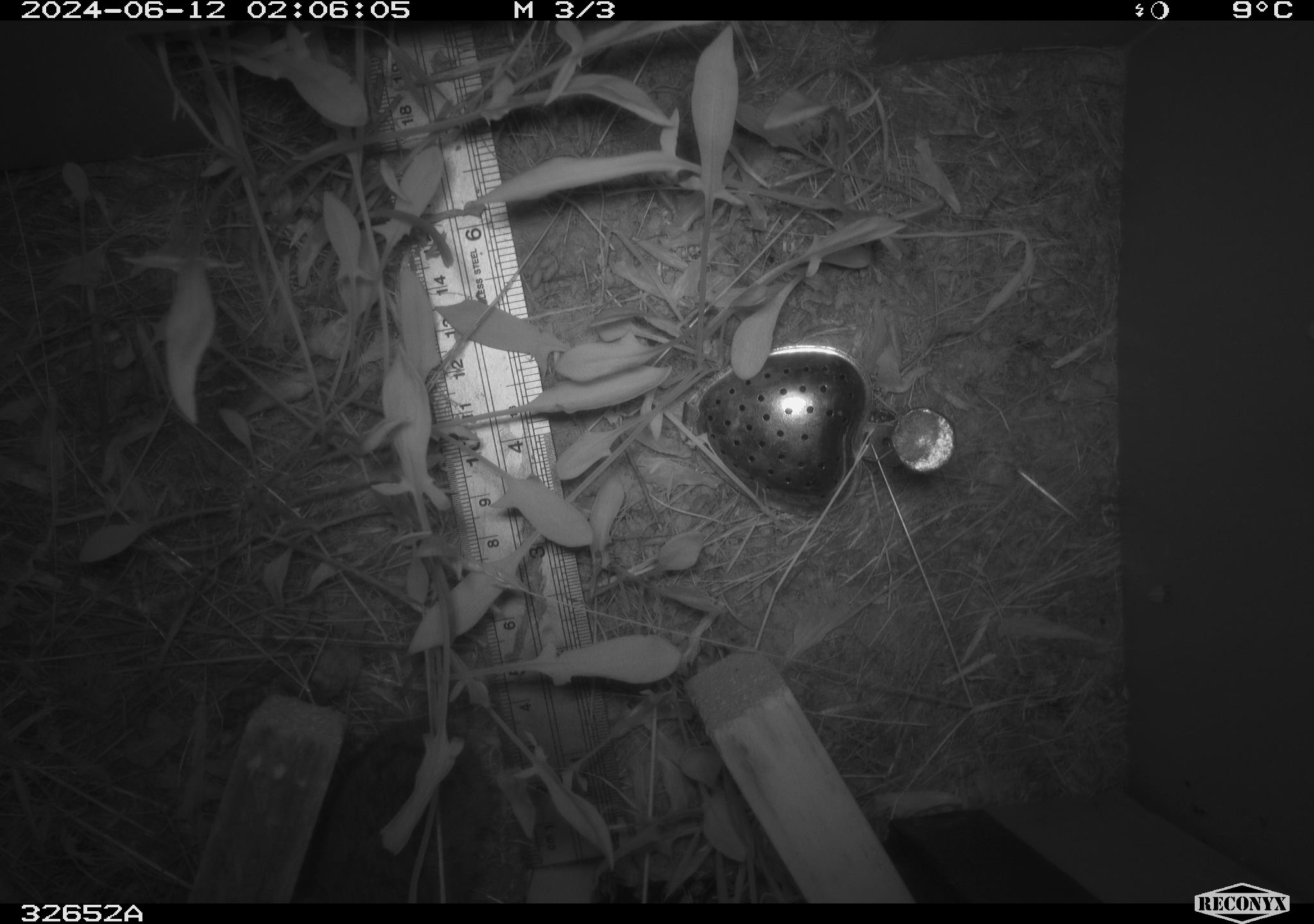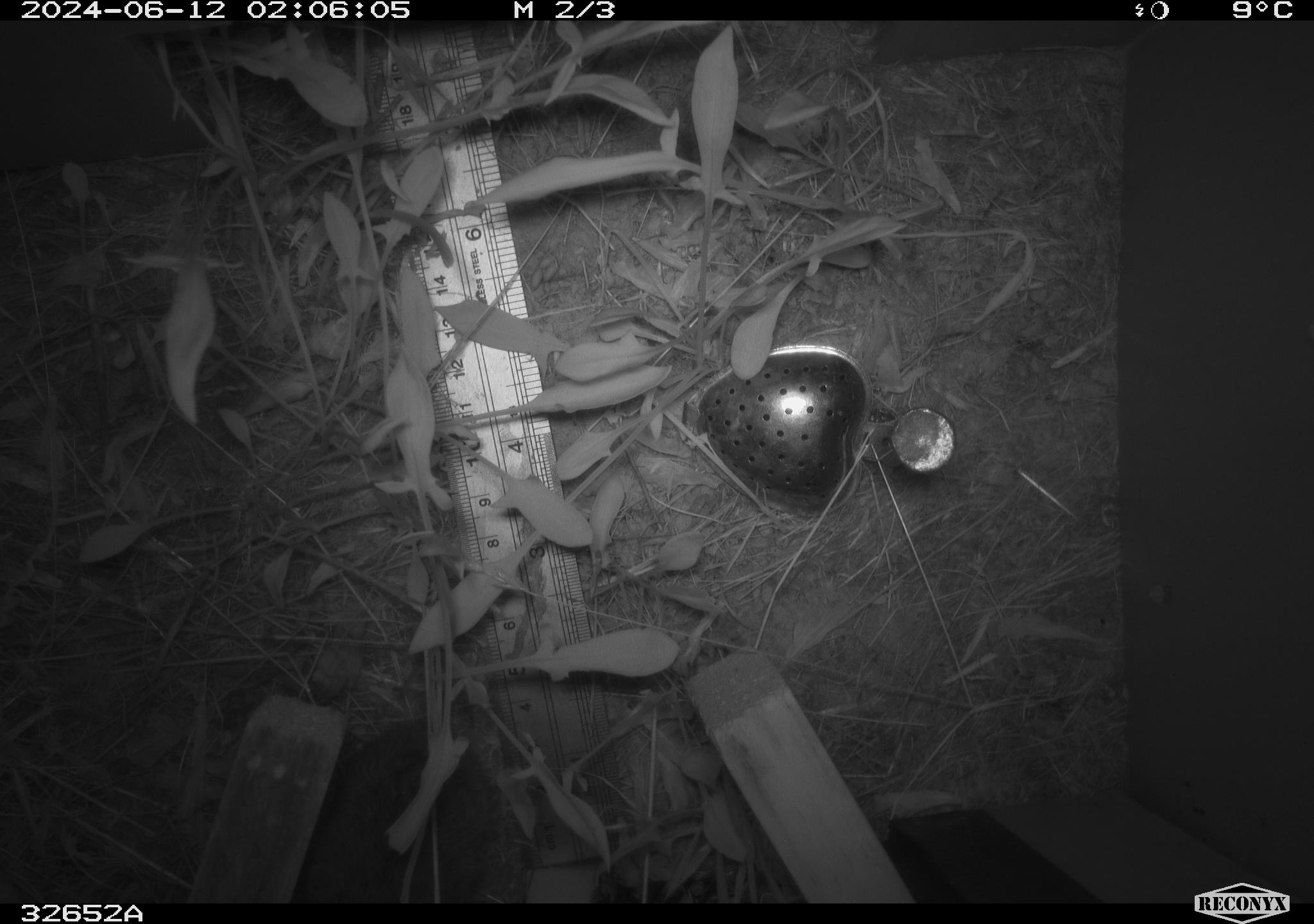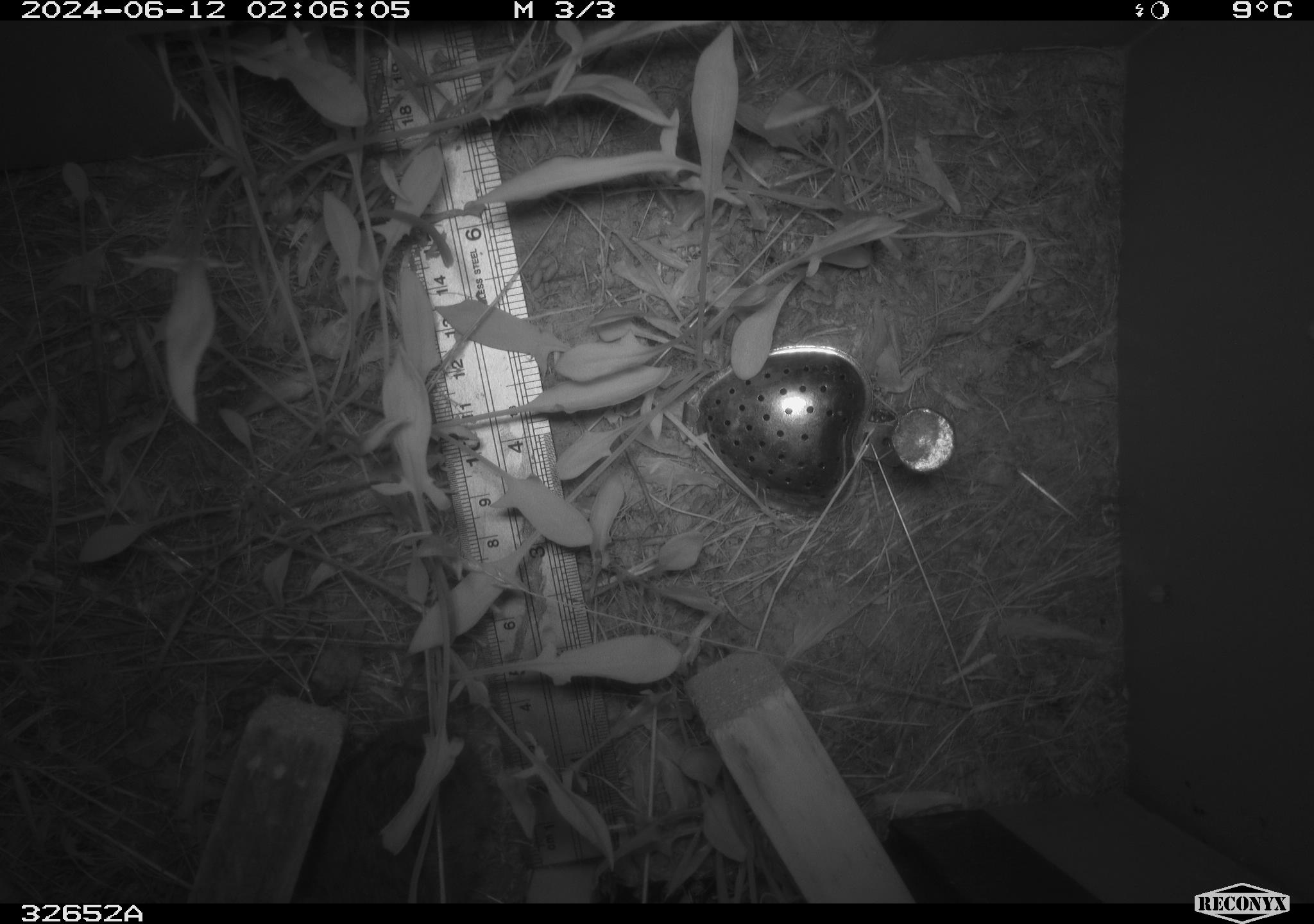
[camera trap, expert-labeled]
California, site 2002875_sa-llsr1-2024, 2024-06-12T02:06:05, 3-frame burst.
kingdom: Animalia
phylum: Chordata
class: Mammalia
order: Rodentia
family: Cricetidae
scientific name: Arvicolinae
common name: voles, lemmings, and muskrats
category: arvicolinae subfamily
Arvicolinae subfamily (voles, lemmings, and muskrats) (Arvicolinae).